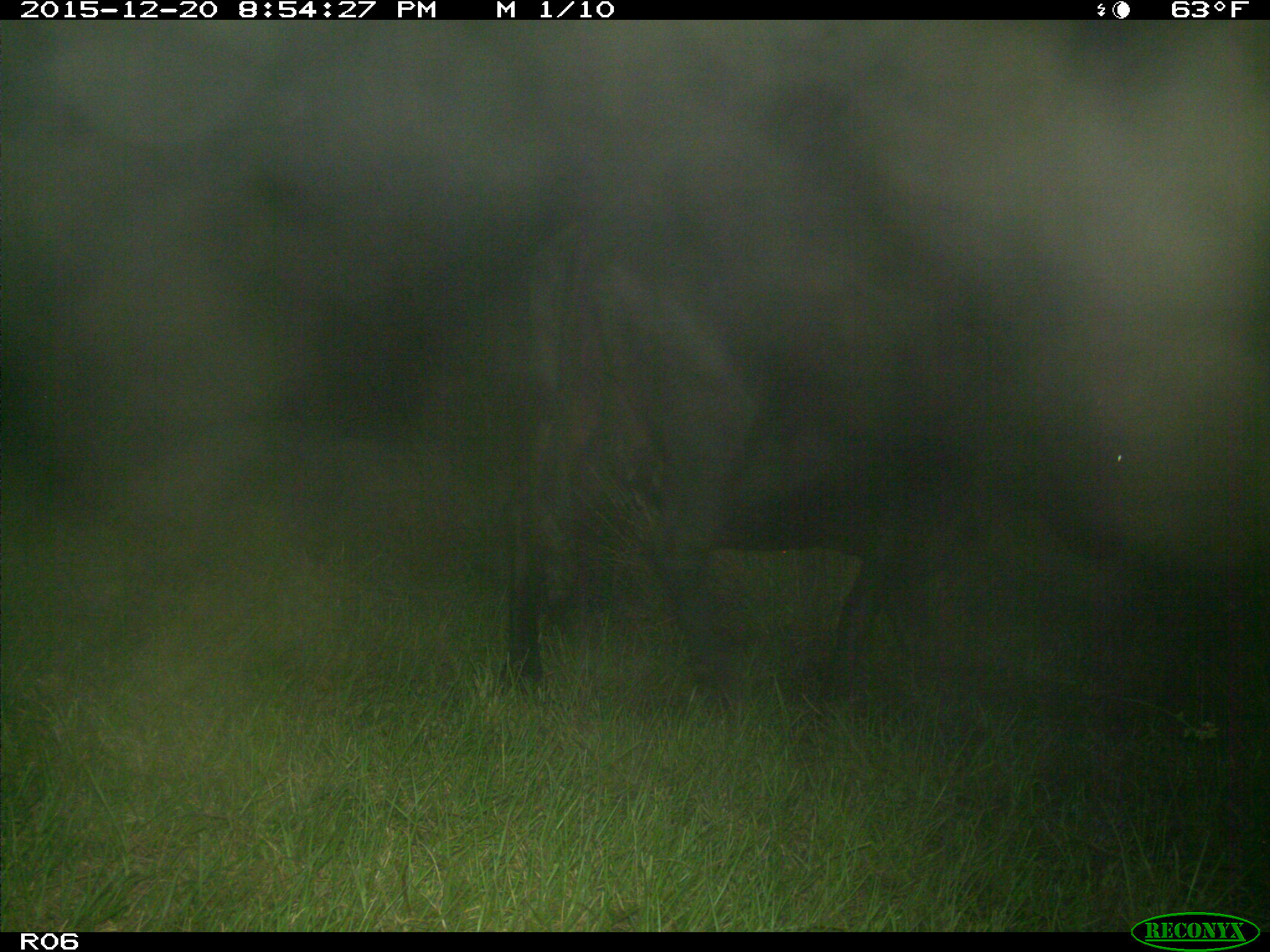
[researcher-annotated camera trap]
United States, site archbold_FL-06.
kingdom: Animalia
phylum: Chordata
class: Mammalia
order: Artiodactyla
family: Bovidae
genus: Bos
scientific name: Bos taurus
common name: domestic cow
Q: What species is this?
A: Bos taurus (domestic cow).